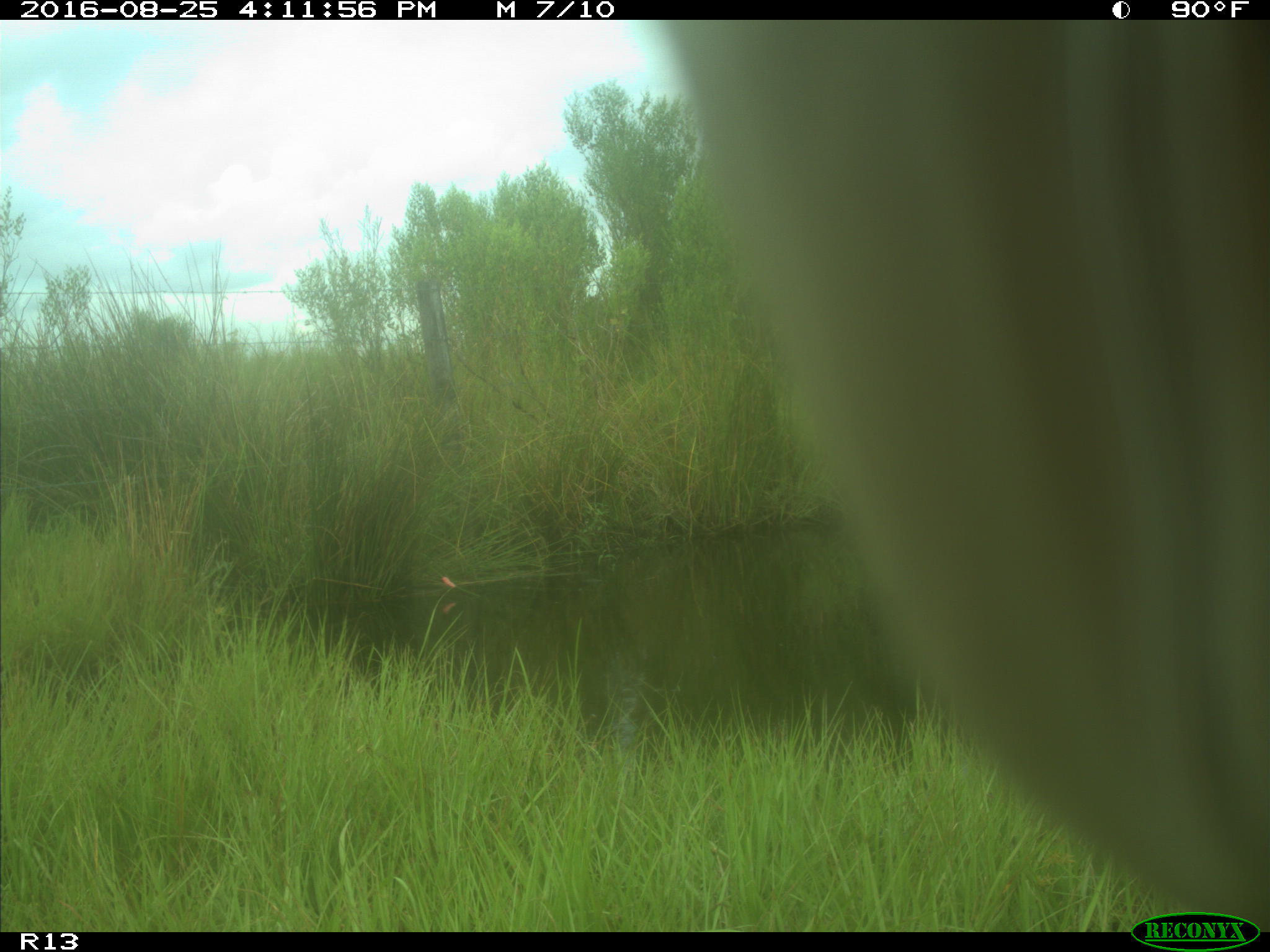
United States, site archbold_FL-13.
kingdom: Animalia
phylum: Chordata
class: Mammalia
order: Artiodactyla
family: Bovidae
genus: Bos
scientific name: Bos taurus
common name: domestic cow